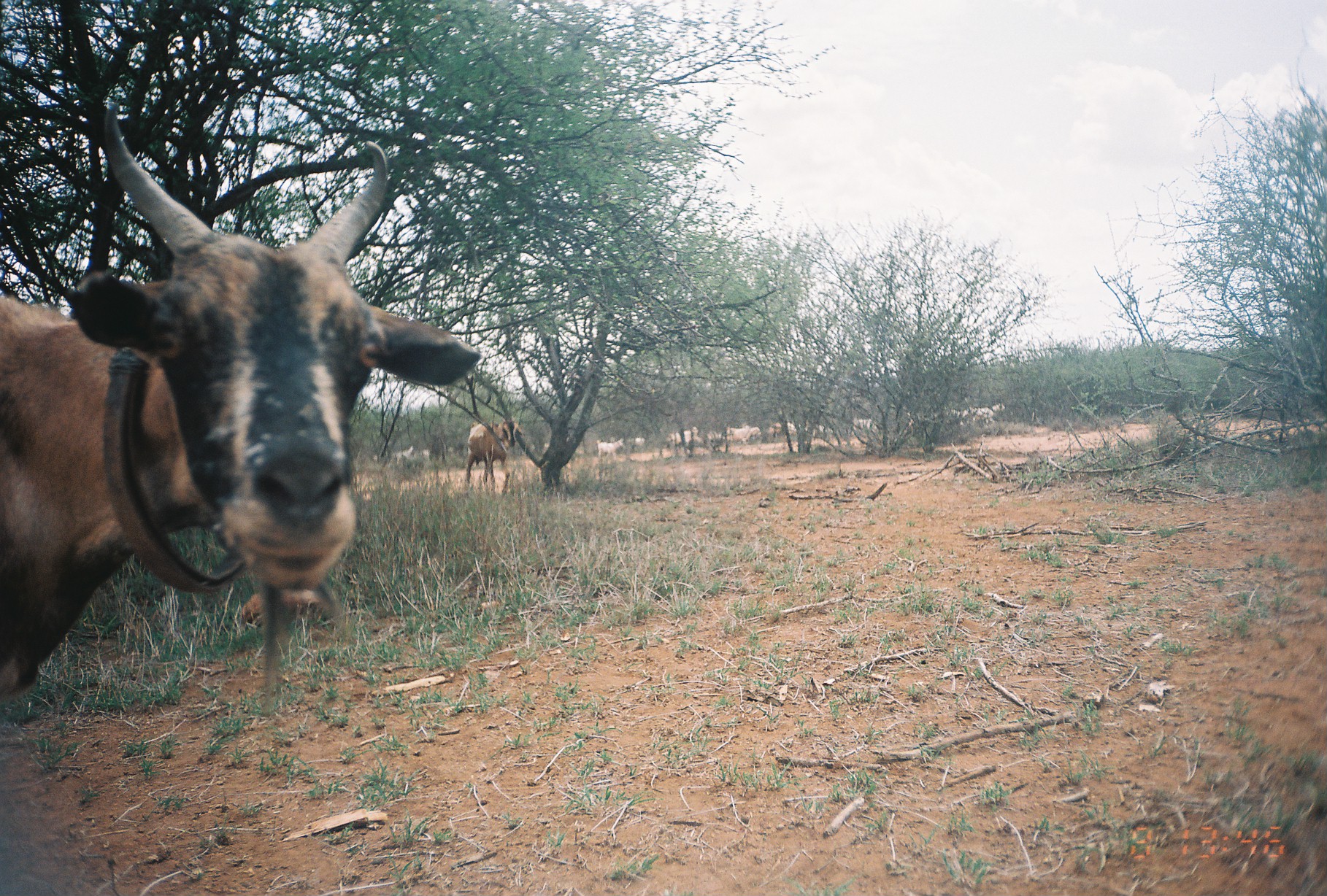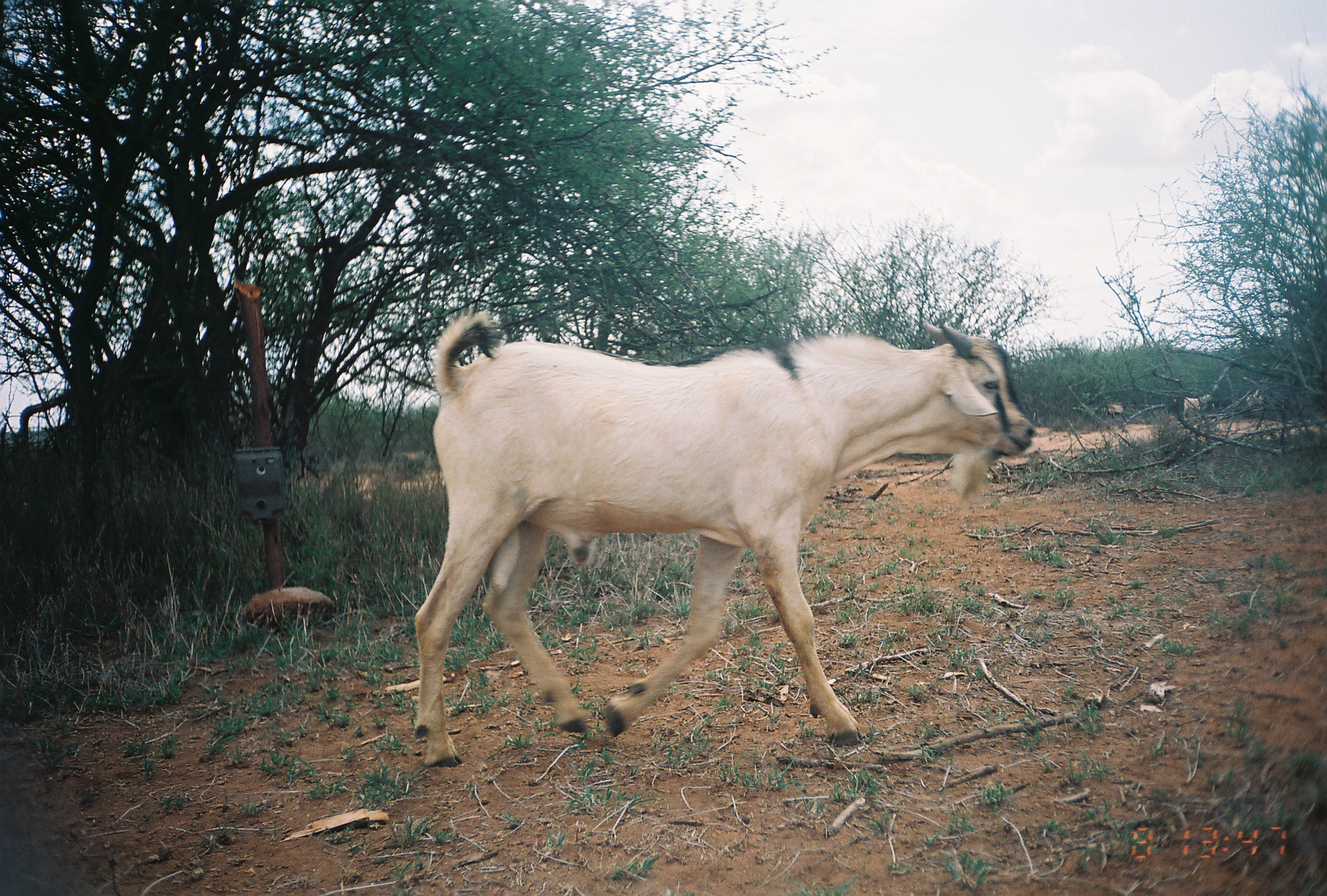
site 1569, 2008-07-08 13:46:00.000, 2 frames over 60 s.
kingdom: Animalia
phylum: Chordata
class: Mammalia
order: Artiodactyla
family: Bovidae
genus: Capra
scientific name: Capra aegagrus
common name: wild goat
Capra aegagrus (wild goat), count 15.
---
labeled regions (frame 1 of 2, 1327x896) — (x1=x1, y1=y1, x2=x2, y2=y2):
group: (x1=0, y1=92, x2=1009, y2=702)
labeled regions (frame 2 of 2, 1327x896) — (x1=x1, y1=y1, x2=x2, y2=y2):
capra aegagrus: (x1=413, y1=312, x2=1035, y2=767); (x1=1174, y1=395, x2=1214, y2=421); (x1=1247, y1=389, x2=1264, y2=408); (x1=1105, y1=403, x2=1124, y2=419)